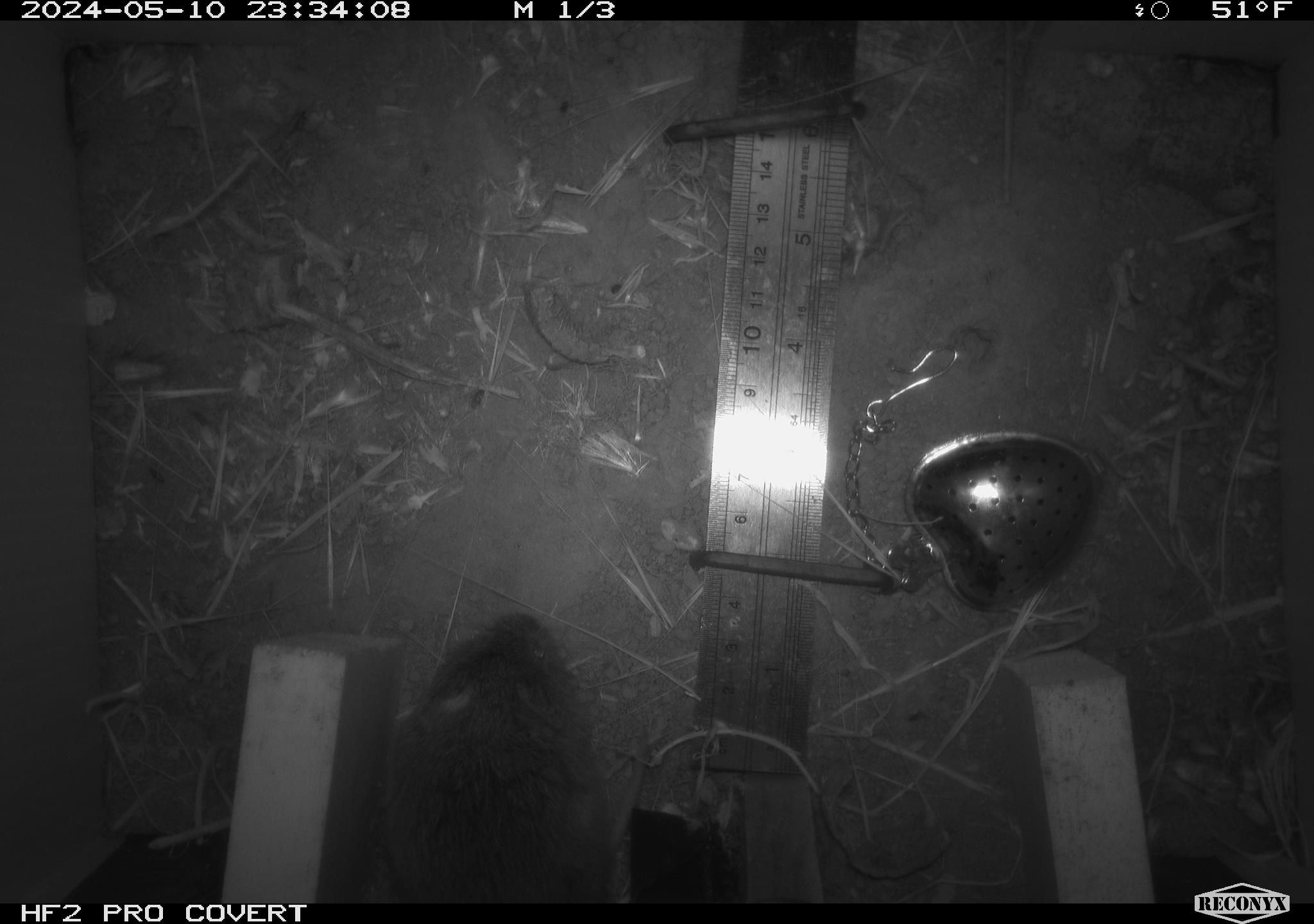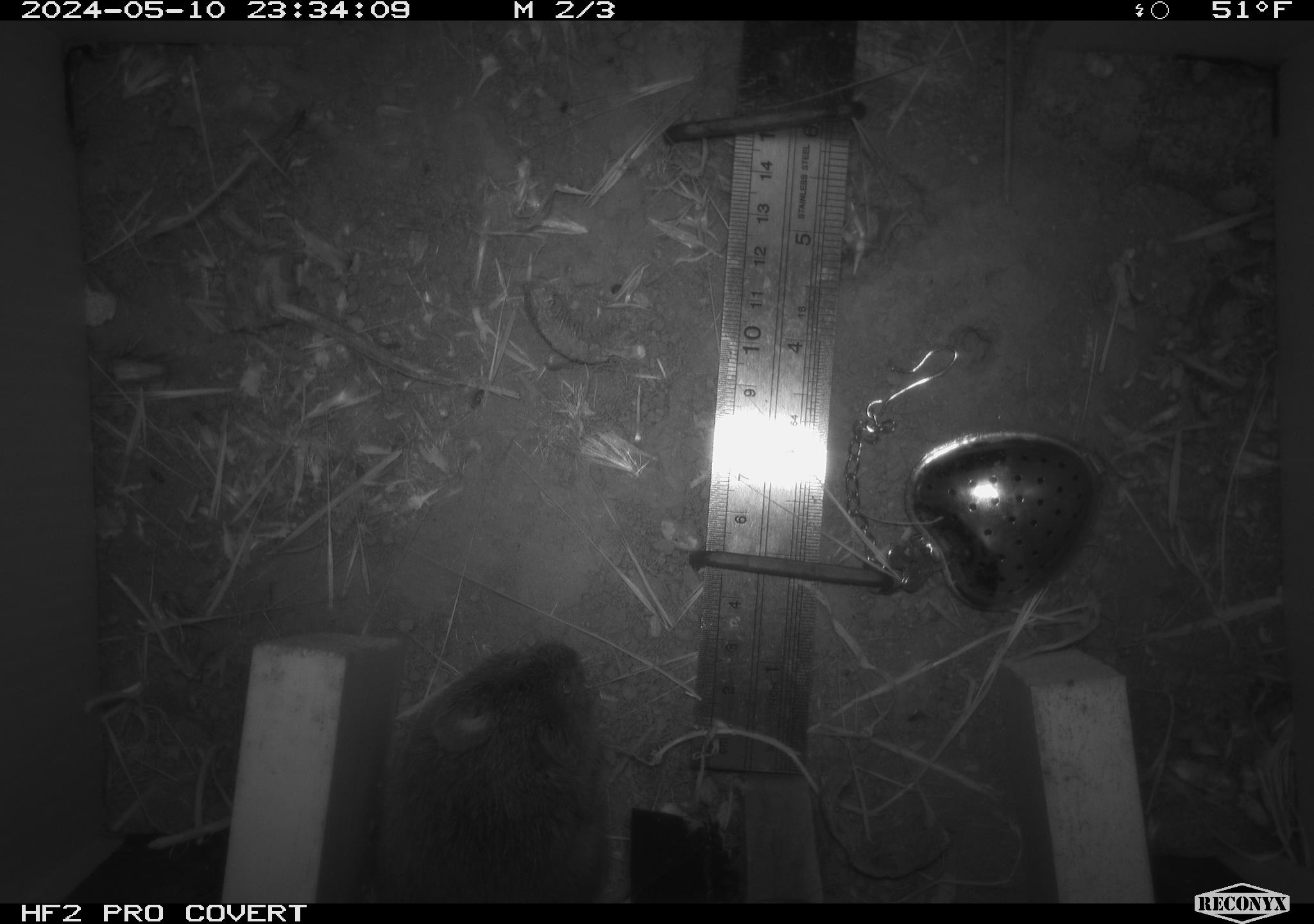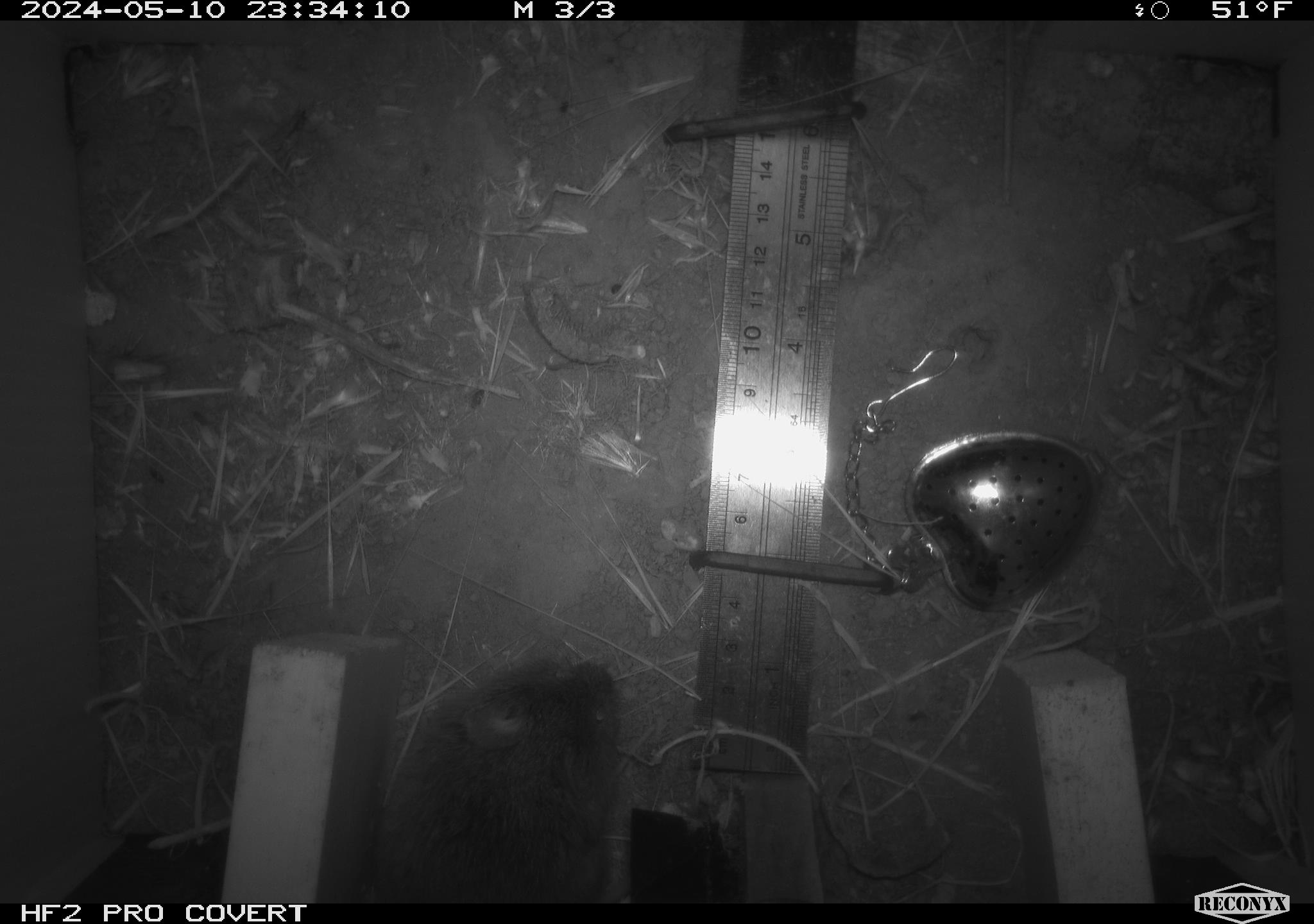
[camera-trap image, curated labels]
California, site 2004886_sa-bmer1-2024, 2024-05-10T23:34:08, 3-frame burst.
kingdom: Animalia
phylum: Chordata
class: Mammalia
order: Rodentia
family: Cricetidae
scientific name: Arvicolinae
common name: voles, lemmings, and muskrats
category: arvicolinae subfamily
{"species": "arvicolinae subfamily (voles, lemmings, and muskrats) (Arvicolinae)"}